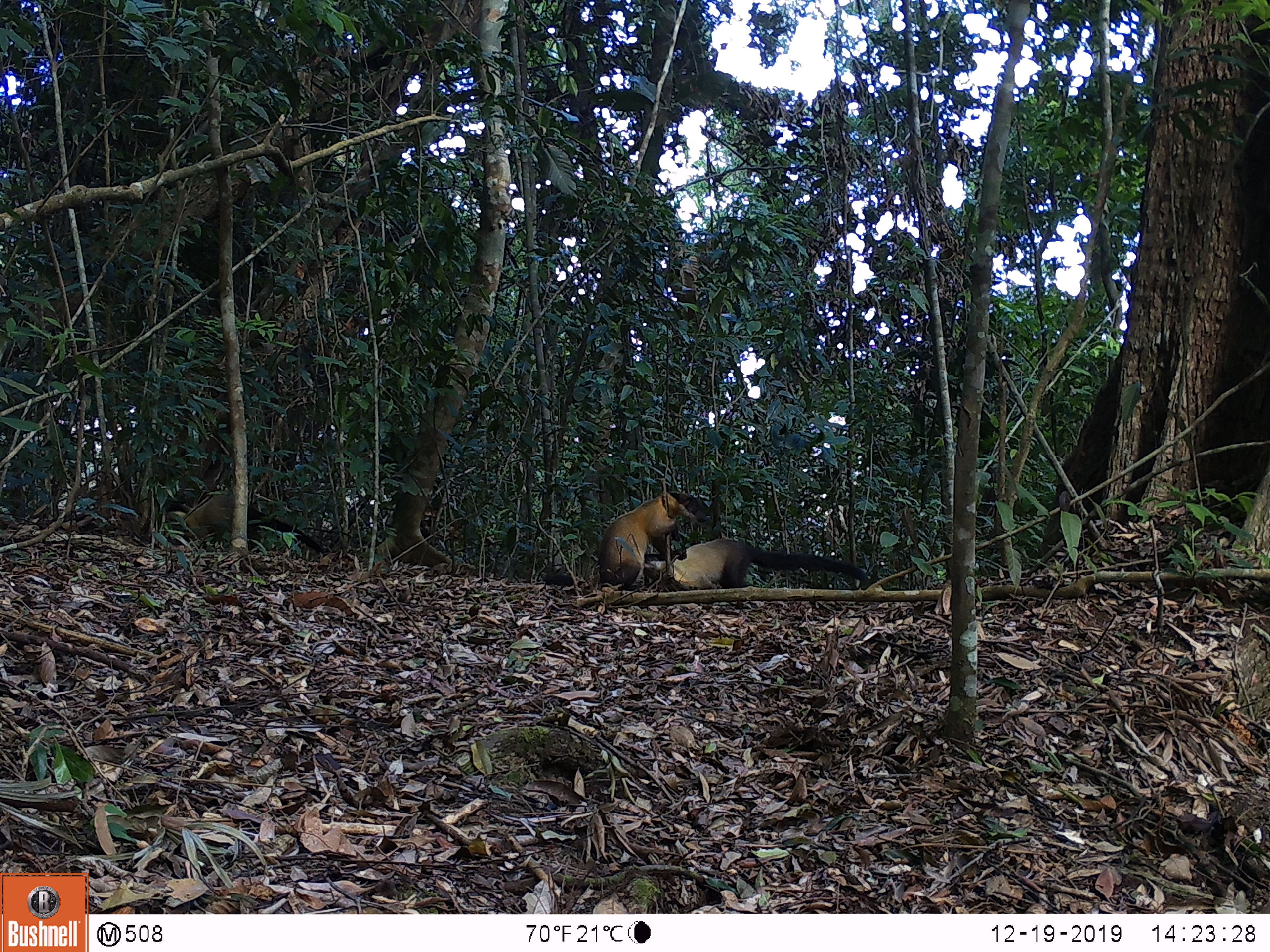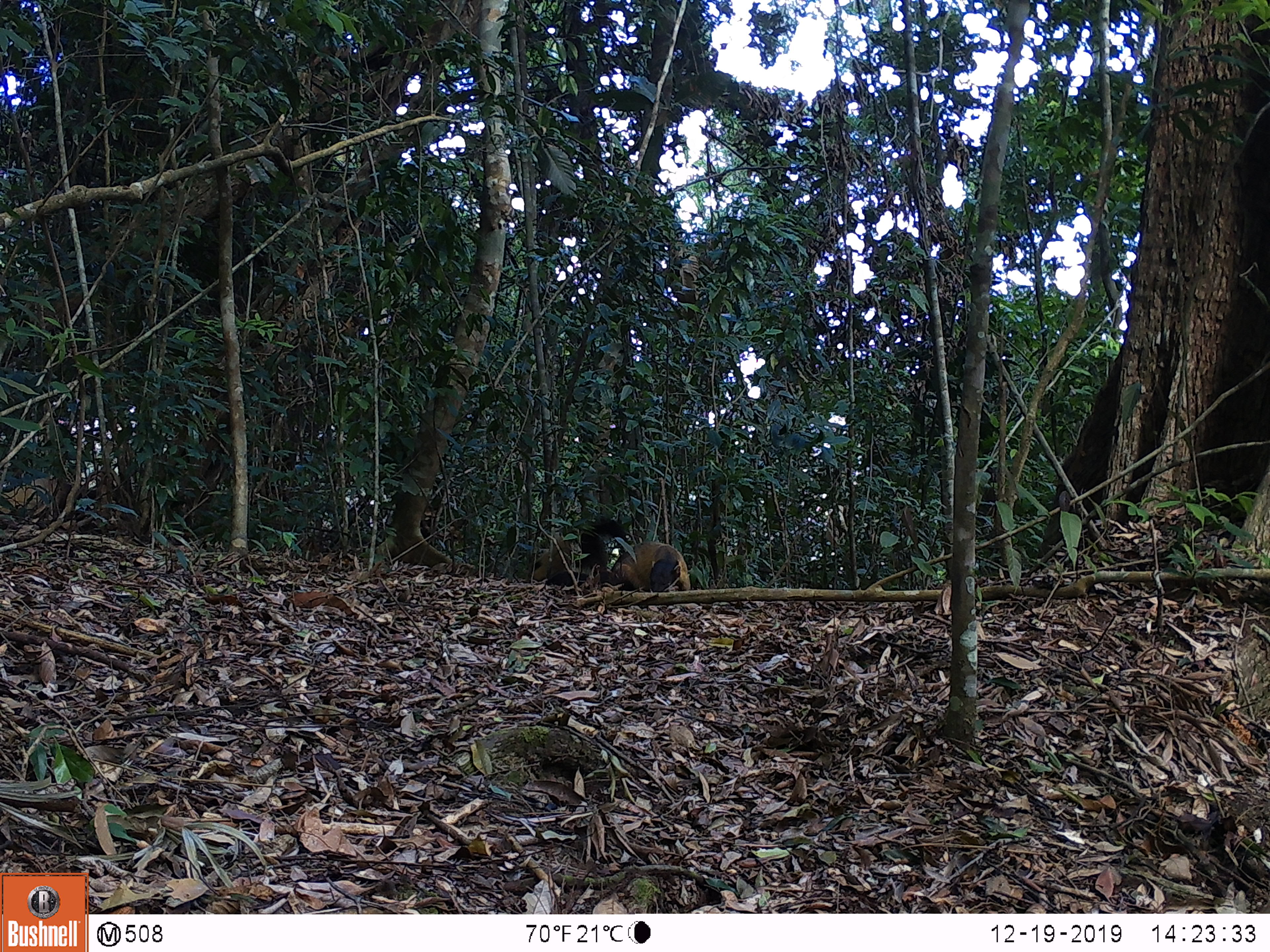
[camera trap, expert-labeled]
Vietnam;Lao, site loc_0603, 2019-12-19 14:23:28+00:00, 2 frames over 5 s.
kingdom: Animalia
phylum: Chordata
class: Mammalia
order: Carnivora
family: Mustelidae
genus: Martes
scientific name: Martes flavigula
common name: yellow-throated marten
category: yellow throated marten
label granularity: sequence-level